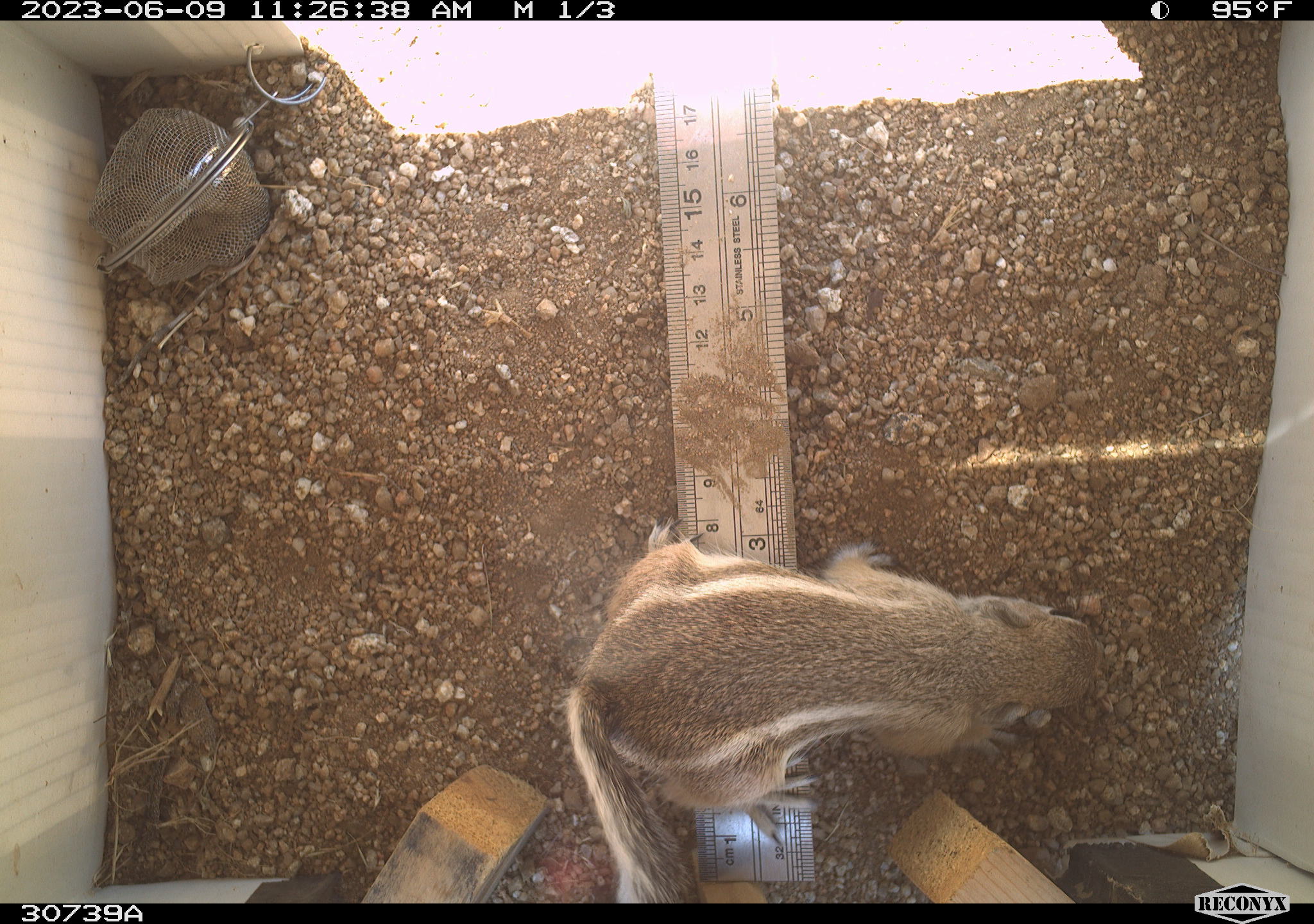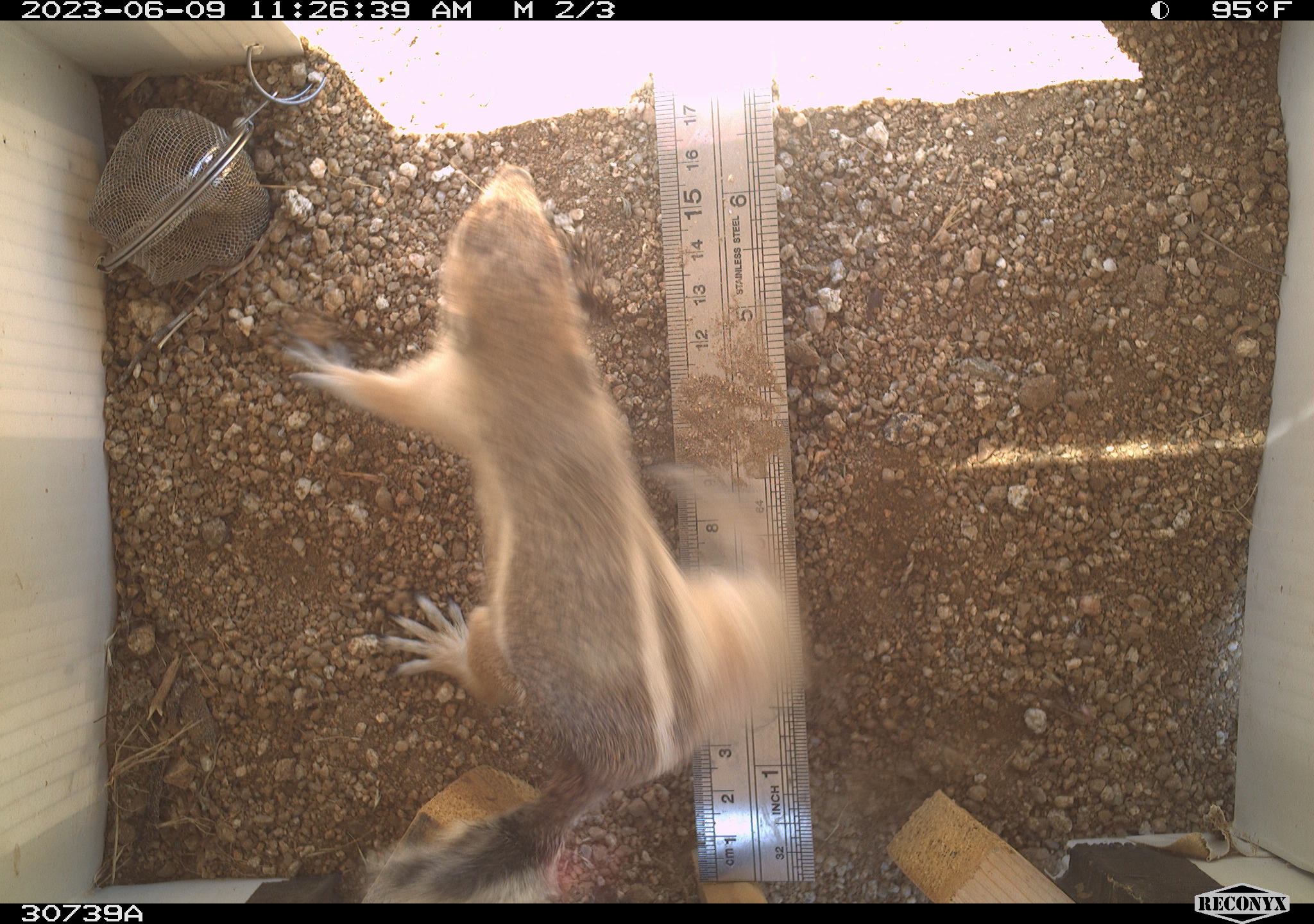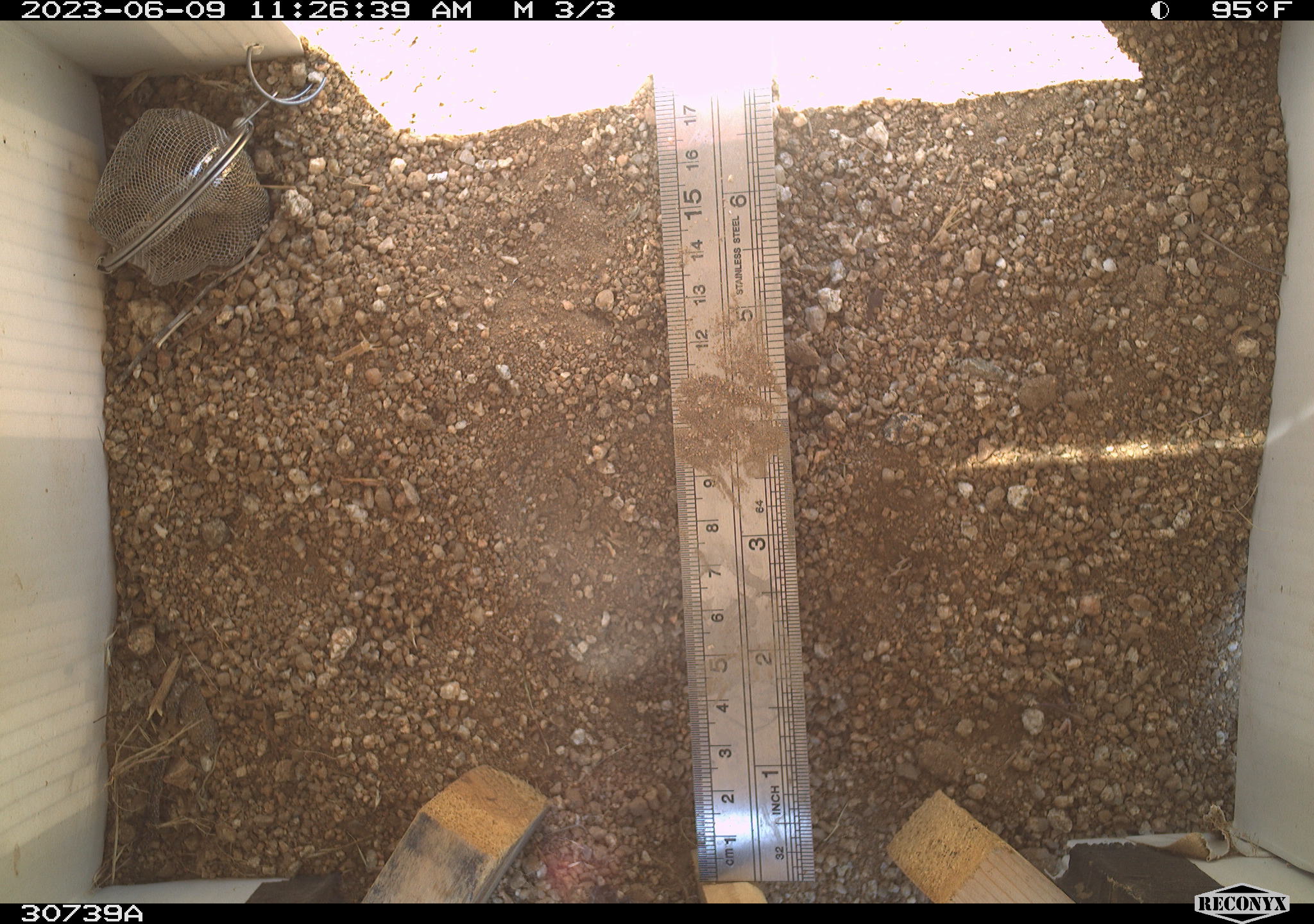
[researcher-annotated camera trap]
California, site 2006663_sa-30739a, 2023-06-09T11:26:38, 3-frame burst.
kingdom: Animalia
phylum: Chordata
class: Mammalia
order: Rodentia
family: Sciuridae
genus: Ammospermophilus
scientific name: Ammospermophilus leucurus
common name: white-tailed antelope squirrel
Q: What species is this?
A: White-tailed antelope squirrel (Ammospermophilus leucurus).